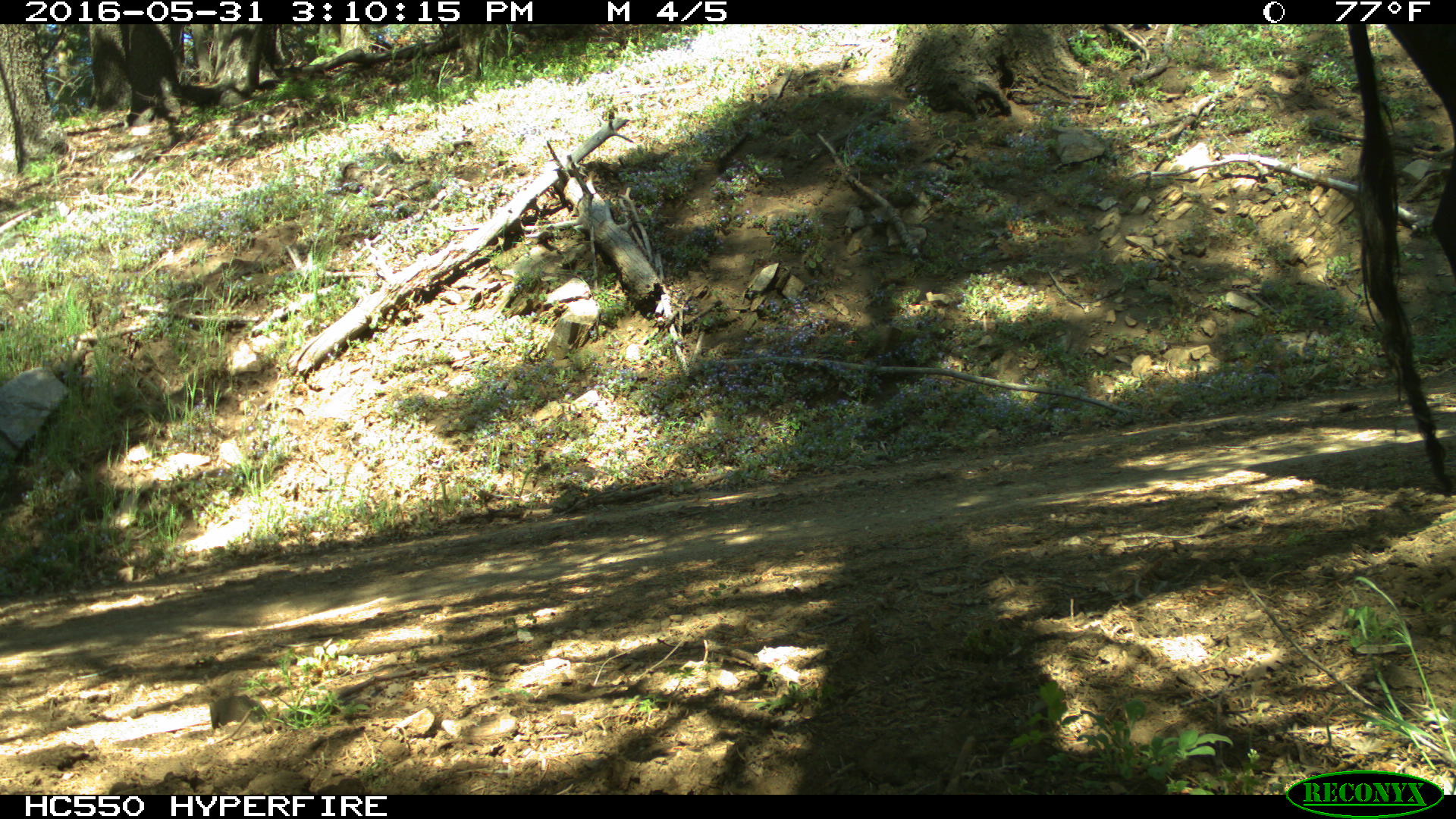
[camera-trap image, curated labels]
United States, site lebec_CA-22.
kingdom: Animalia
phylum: Chordata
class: Mammalia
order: Artiodactyla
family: Bovidae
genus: Bos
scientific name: Bos taurus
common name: domestic cow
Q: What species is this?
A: Bos taurus (domestic cow).